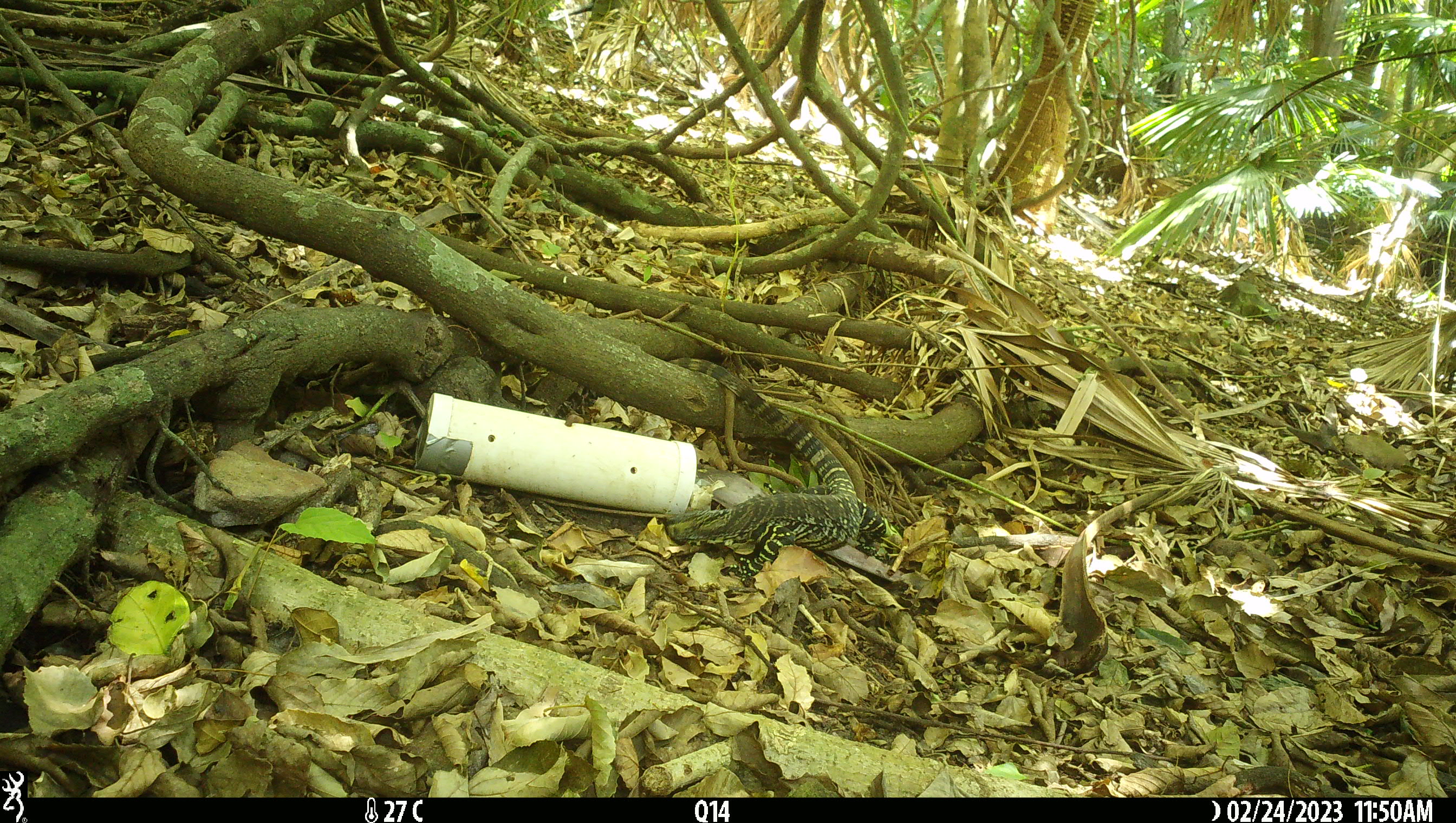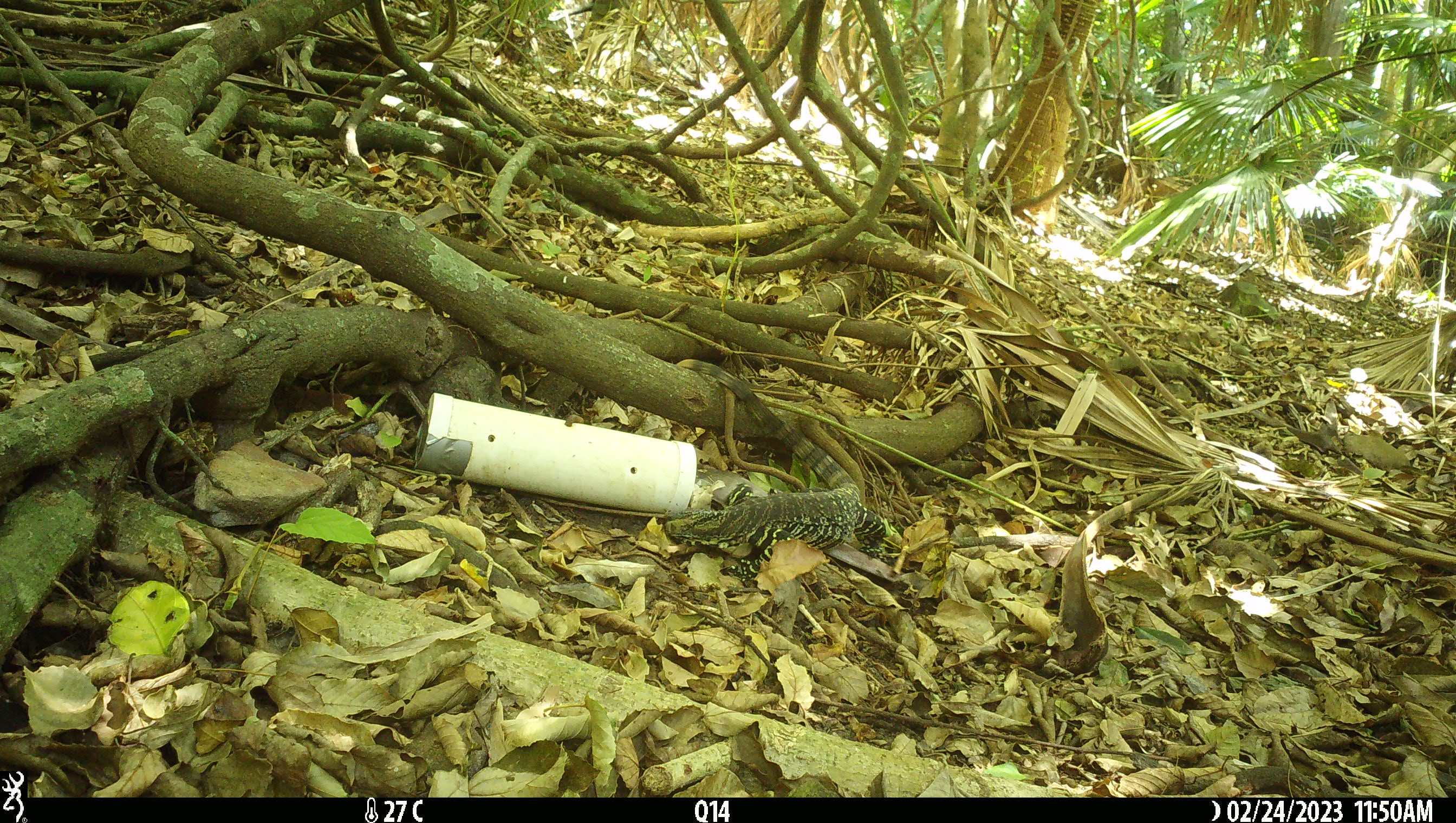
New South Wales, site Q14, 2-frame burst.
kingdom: Animalia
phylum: Chordata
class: Reptilia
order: Squamata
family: Varanidae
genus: Varanus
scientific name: Varanus varius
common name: lace monitor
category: goanna